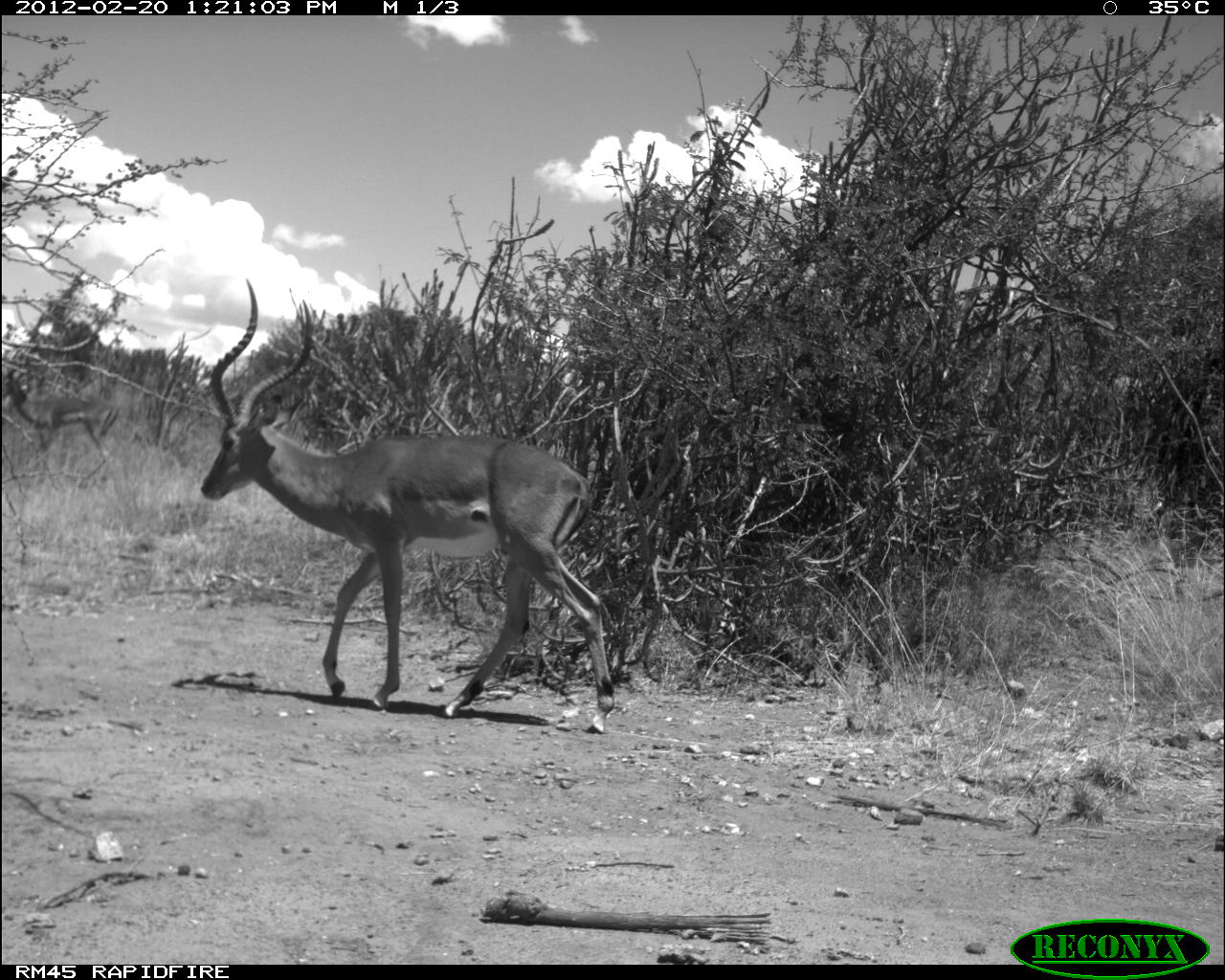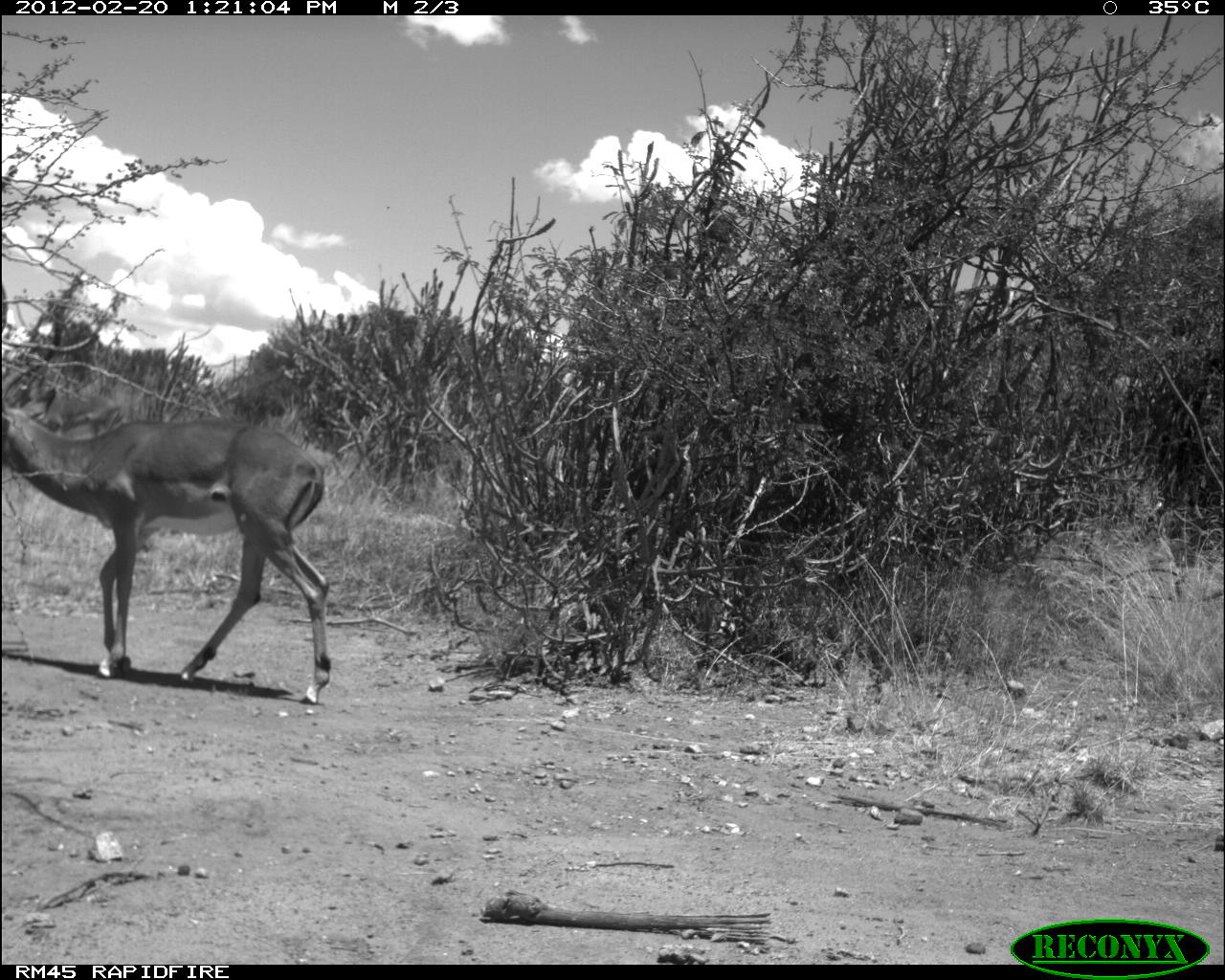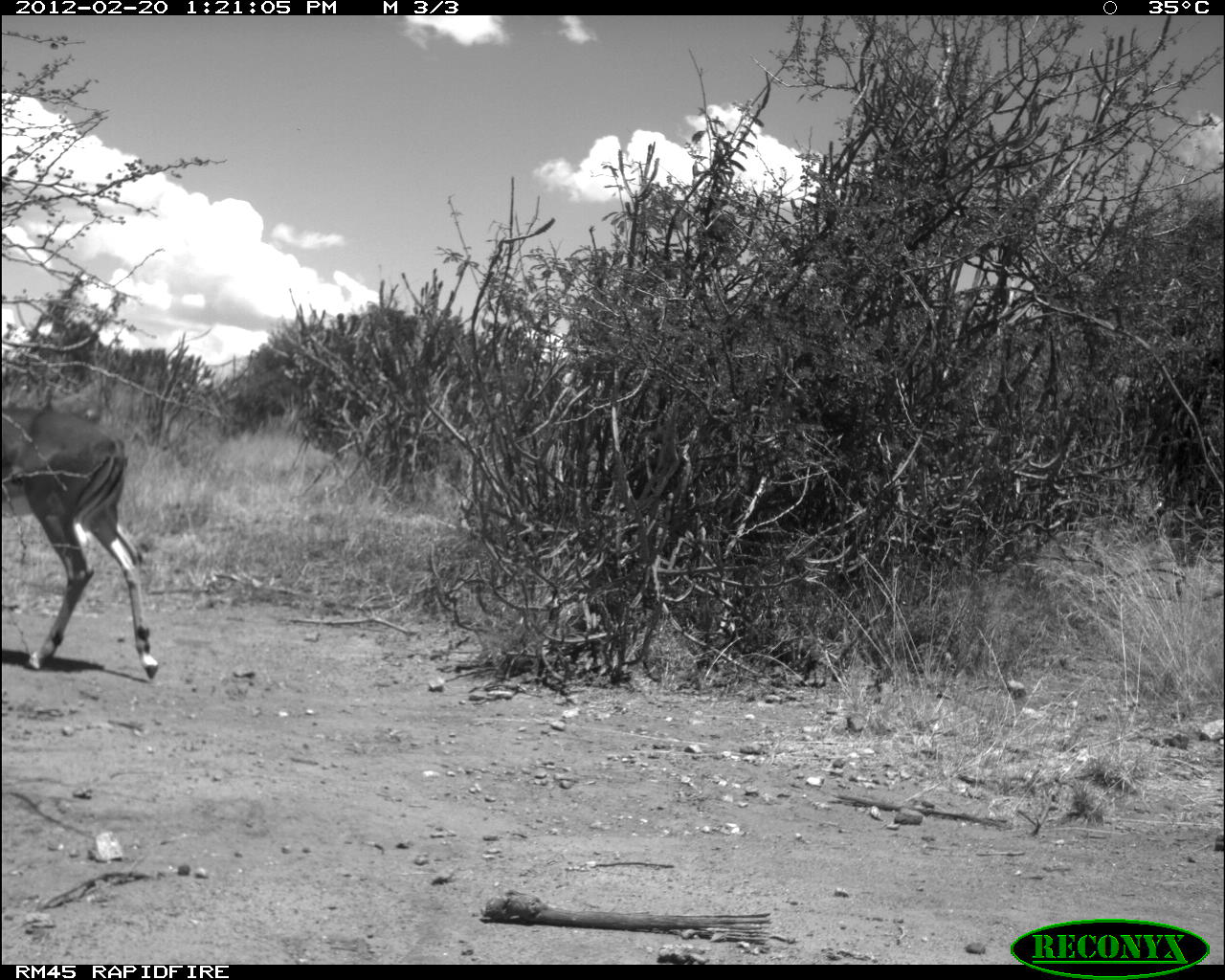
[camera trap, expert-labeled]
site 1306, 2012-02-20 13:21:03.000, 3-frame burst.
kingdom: Animalia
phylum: Chordata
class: Mammalia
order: Artiodactyla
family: Bovidae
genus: Aepyceros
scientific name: Aepyceros melampus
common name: impala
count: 1